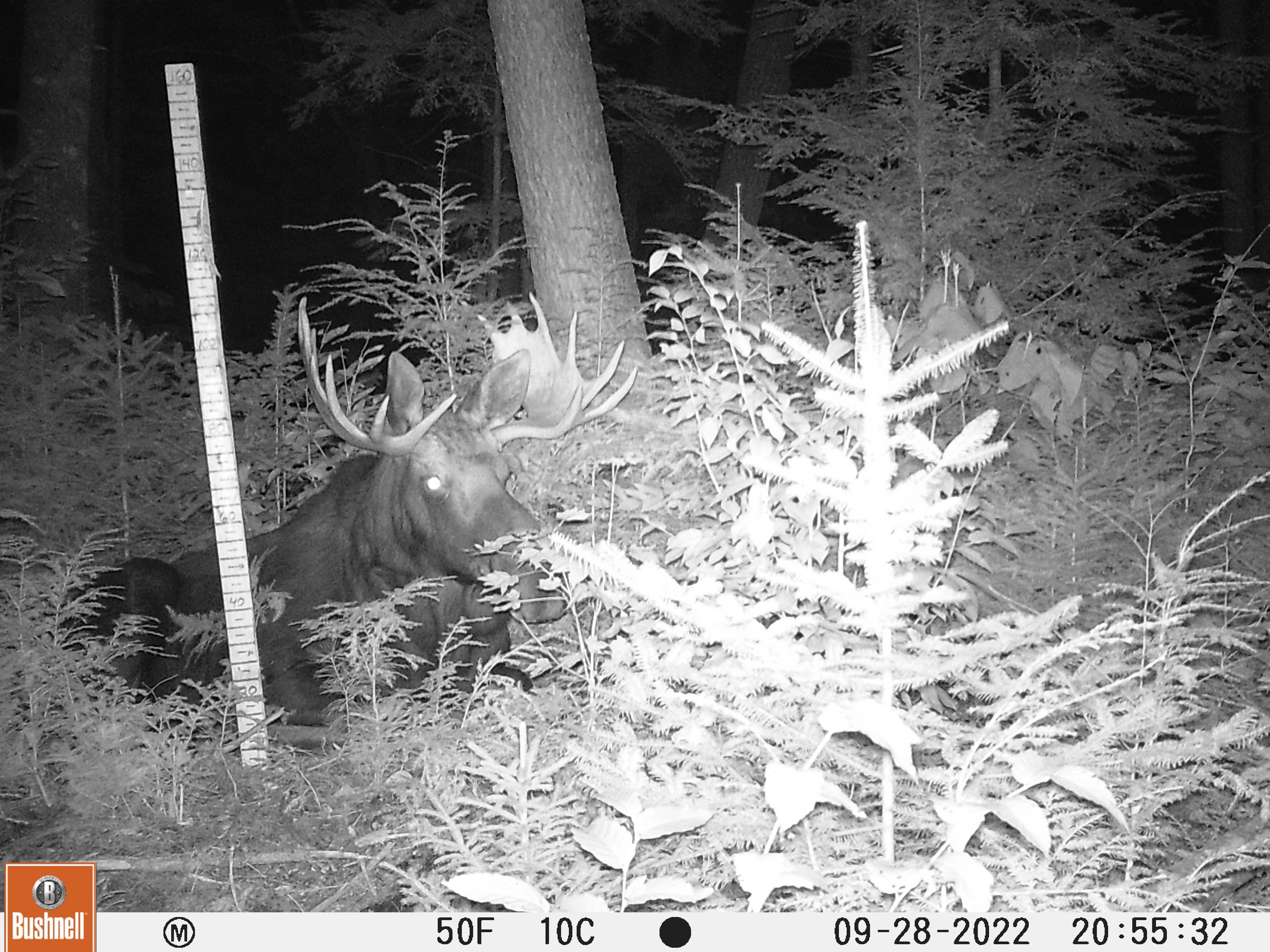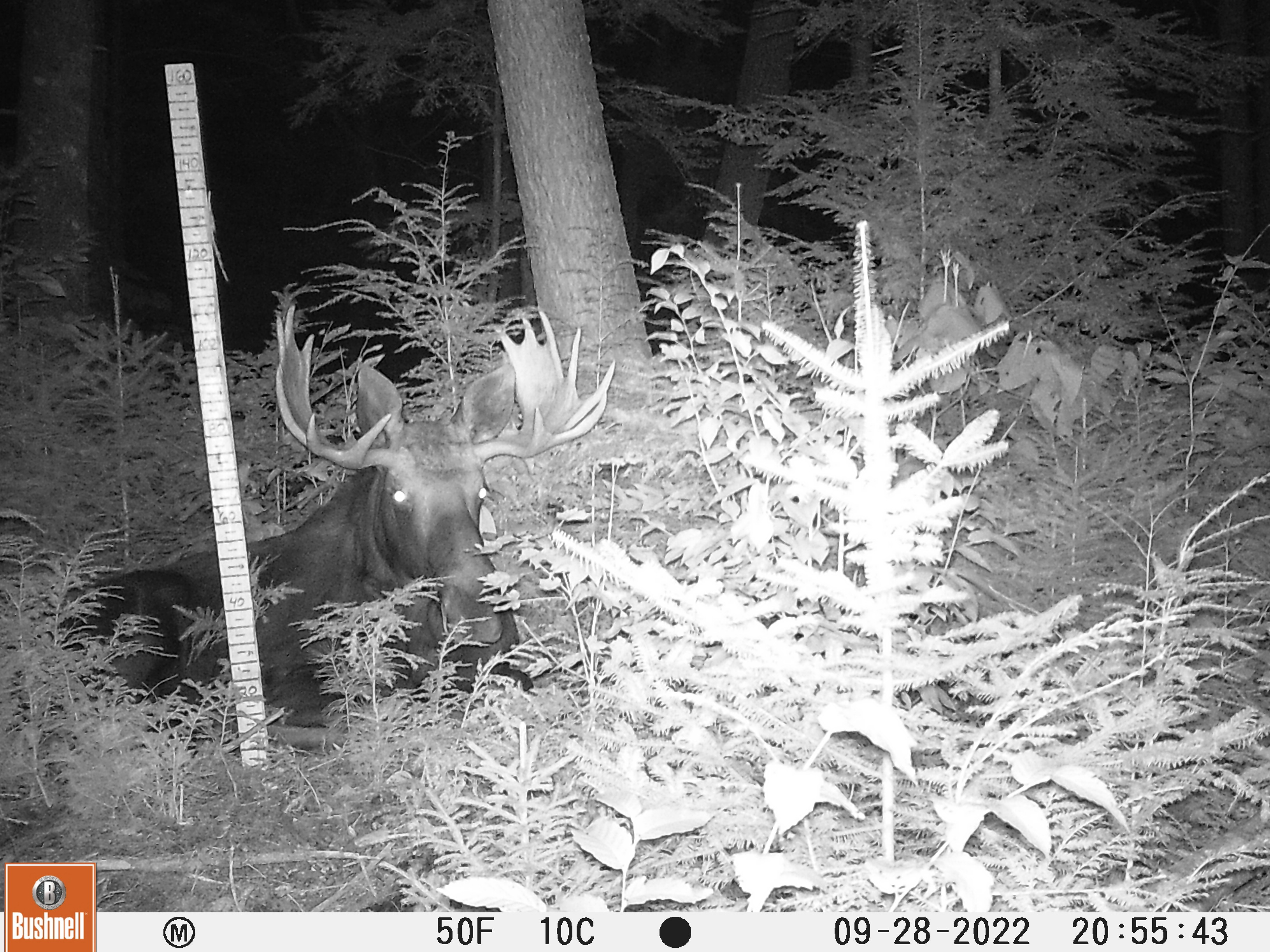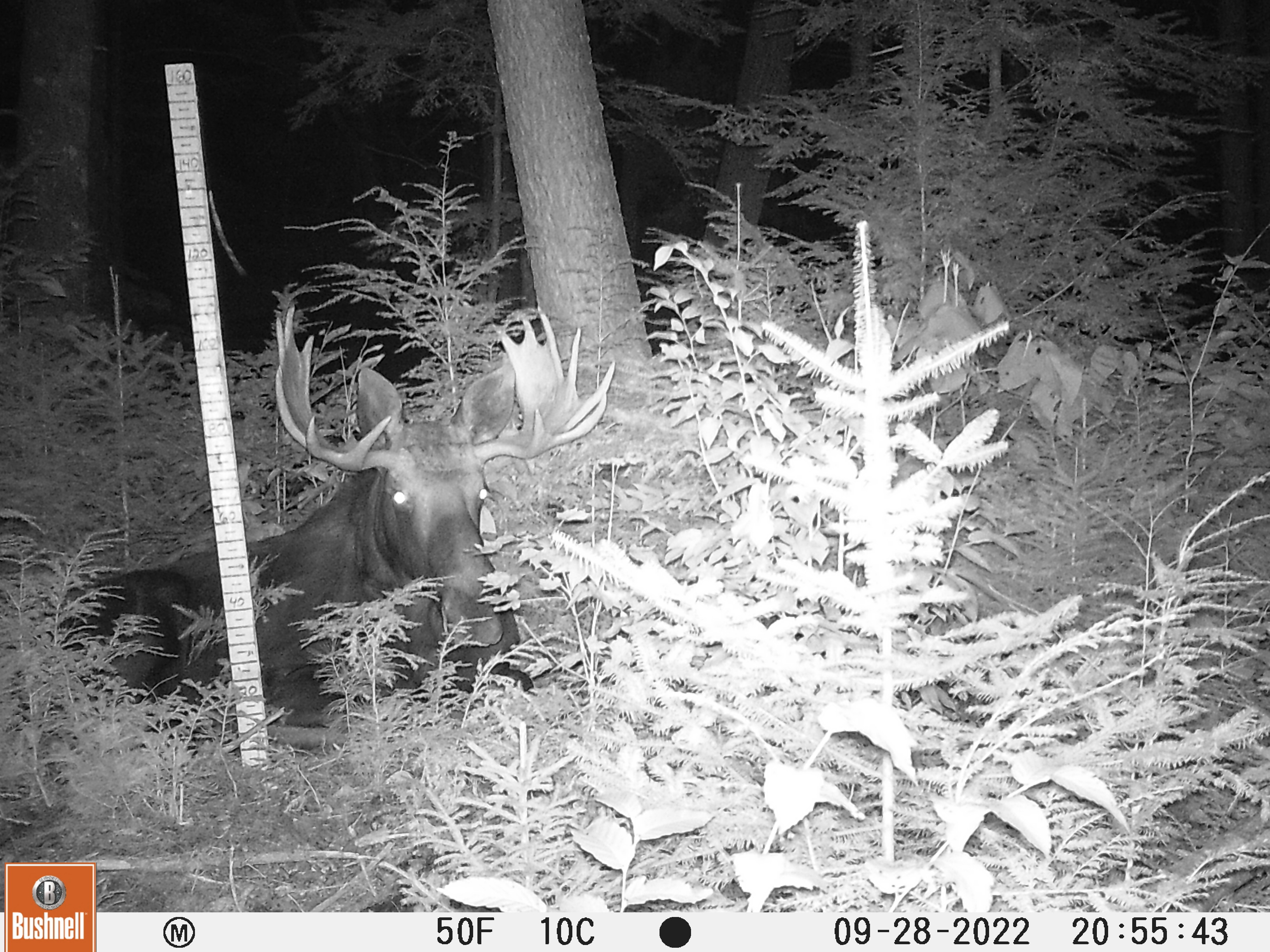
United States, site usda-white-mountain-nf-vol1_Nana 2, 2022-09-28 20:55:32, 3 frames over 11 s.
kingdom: Animalia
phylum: Chordata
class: Mammalia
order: Artiodactyla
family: Cervidae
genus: Alces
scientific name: Alces alces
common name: moose